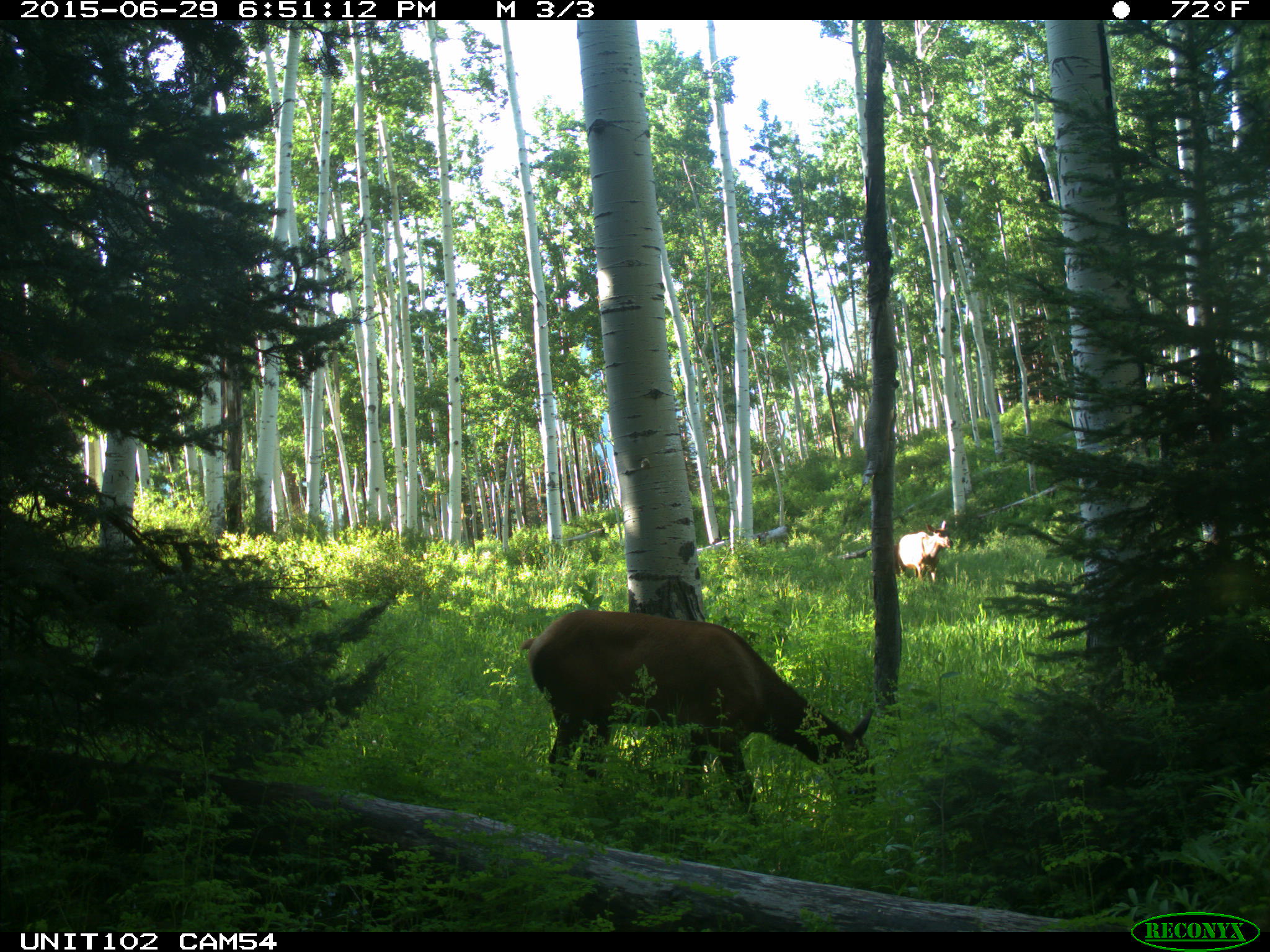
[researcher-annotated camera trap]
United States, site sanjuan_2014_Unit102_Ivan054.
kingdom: Animalia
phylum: Chordata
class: Mammalia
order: Artiodactyla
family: Cervidae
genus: Cervus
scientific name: Cervus elaphus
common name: red deer